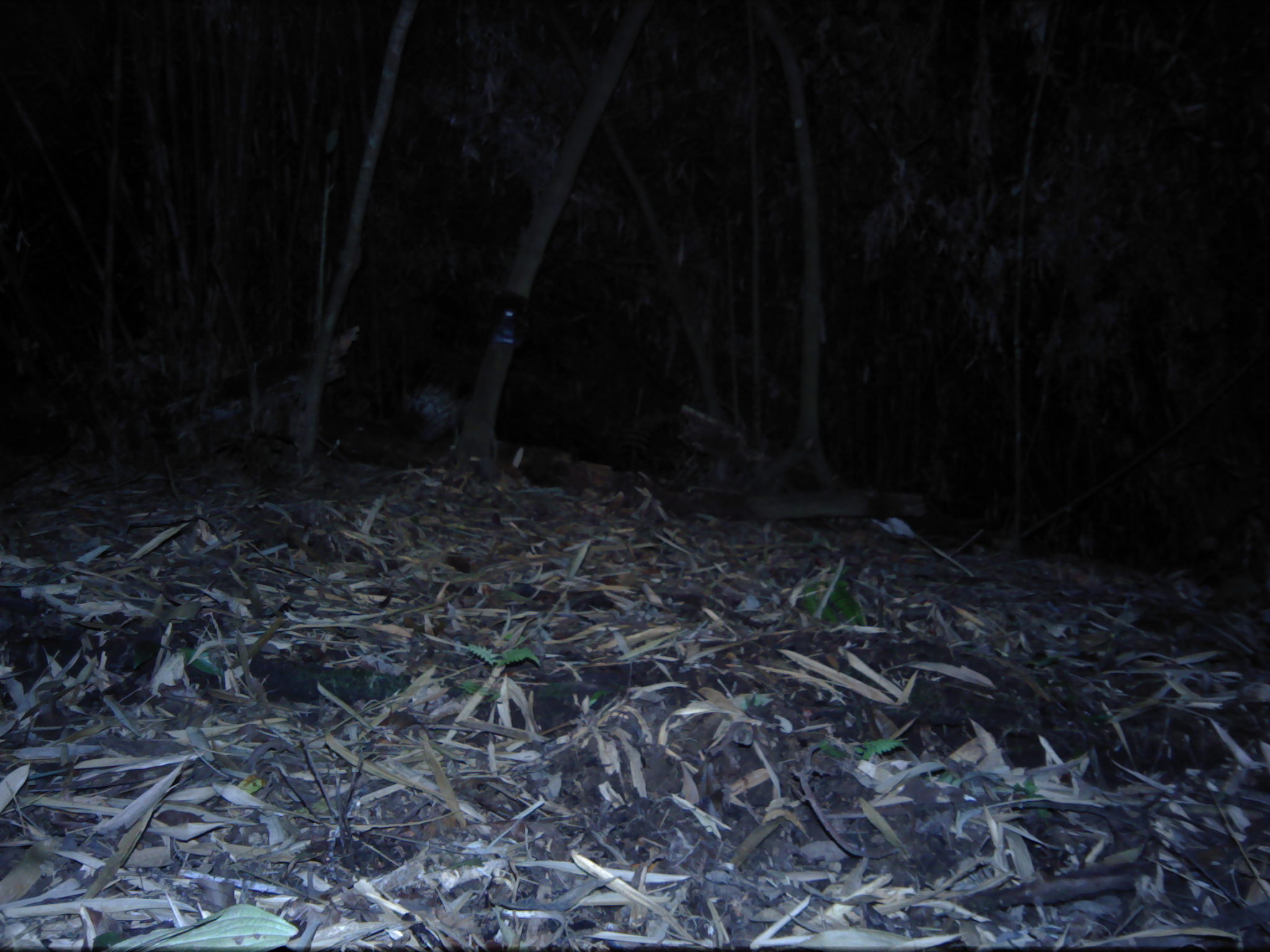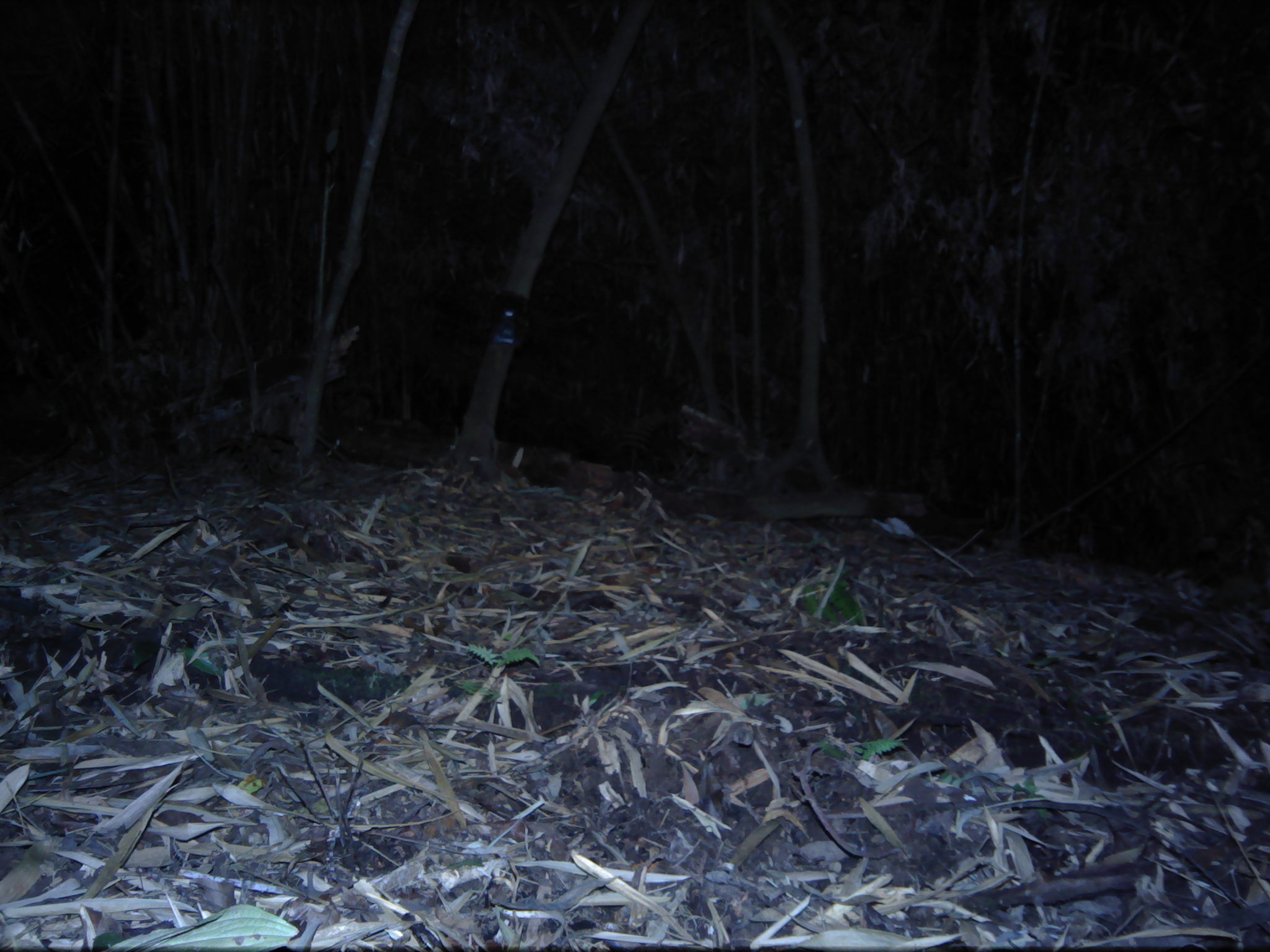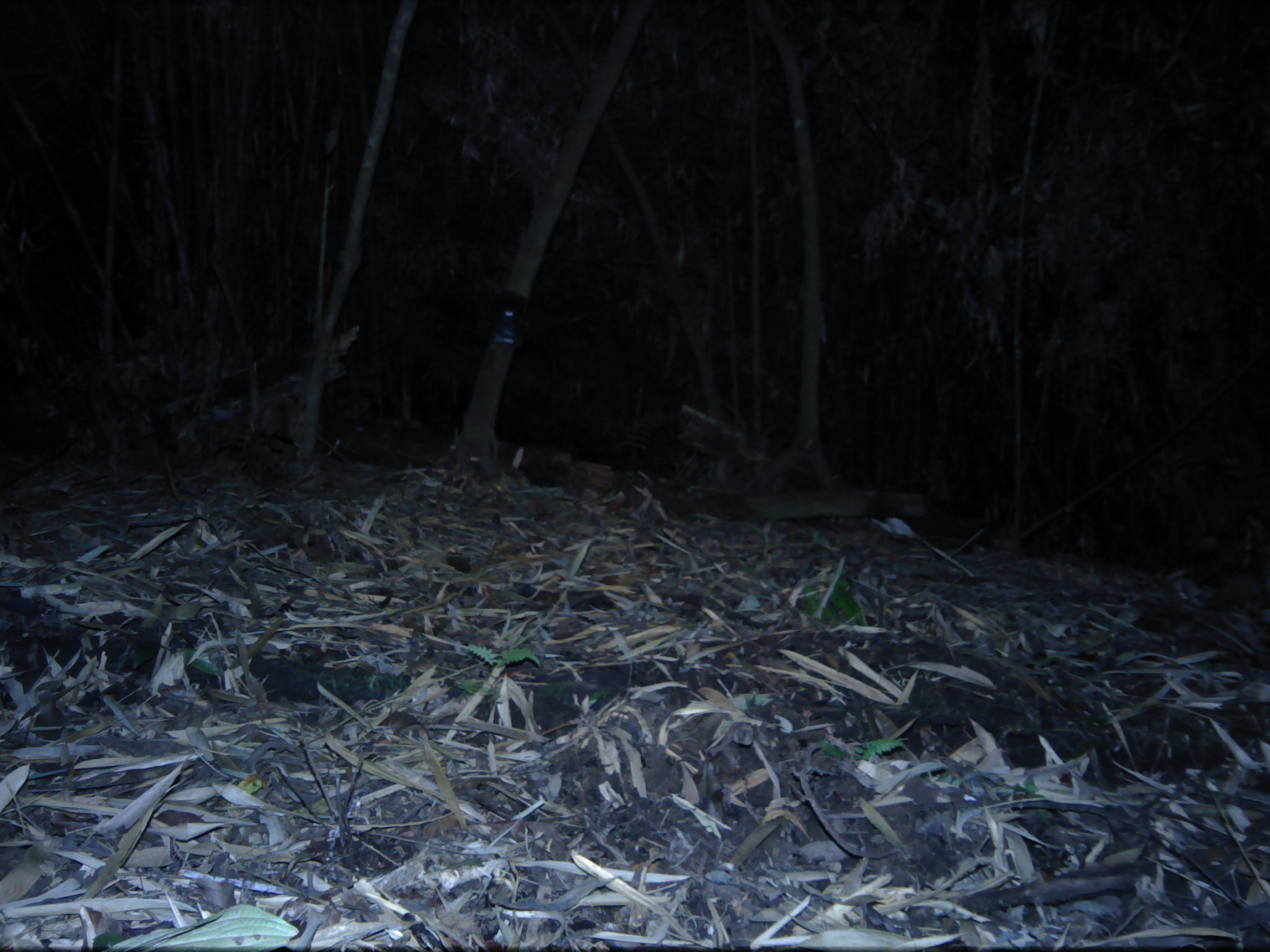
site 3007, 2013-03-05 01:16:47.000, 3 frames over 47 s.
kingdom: Animalia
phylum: Chordata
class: Mammalia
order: Rodentia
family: Hystricidae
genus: Hystrix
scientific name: Hystrix brachyura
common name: east asian porcupine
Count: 1.